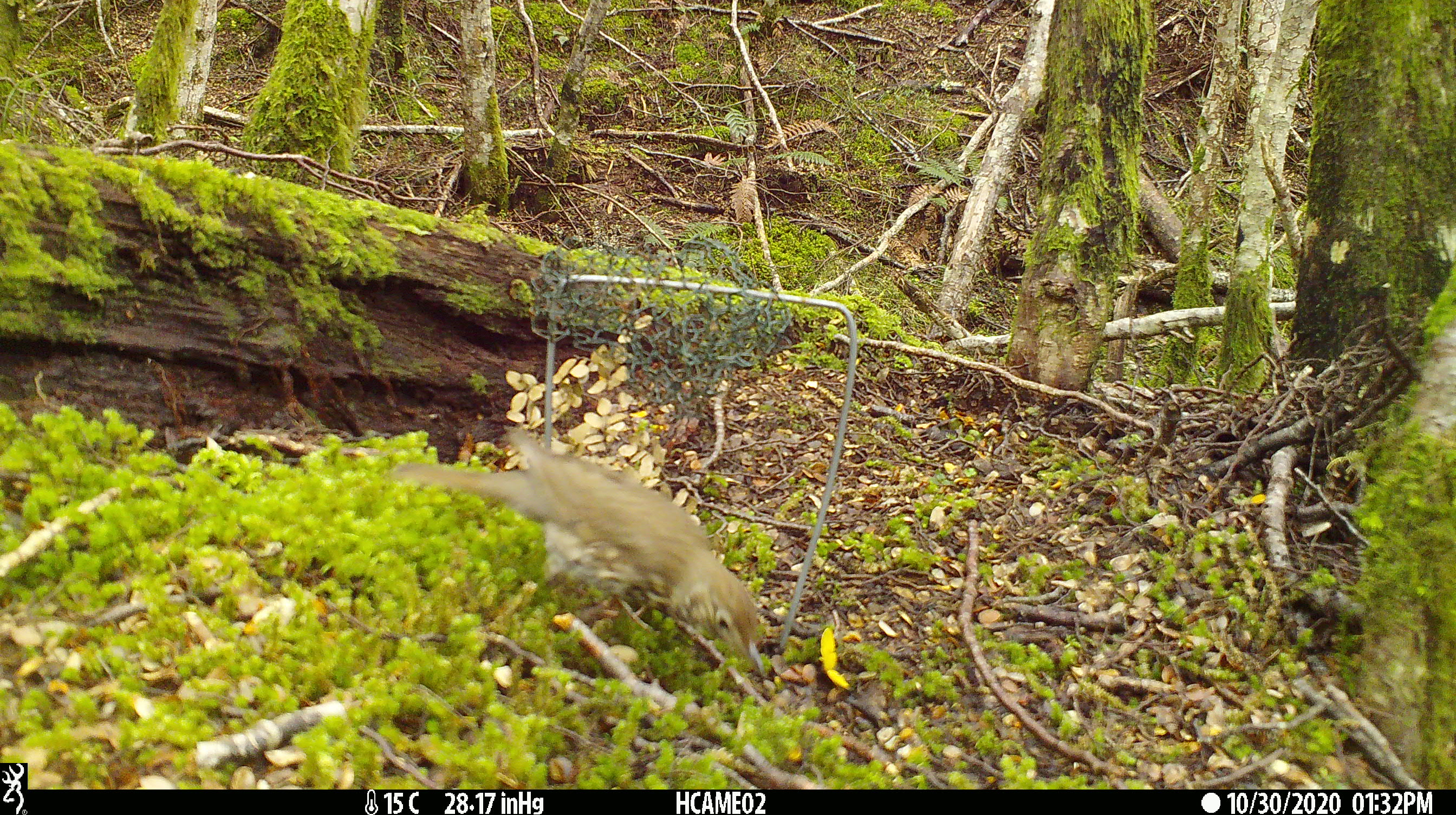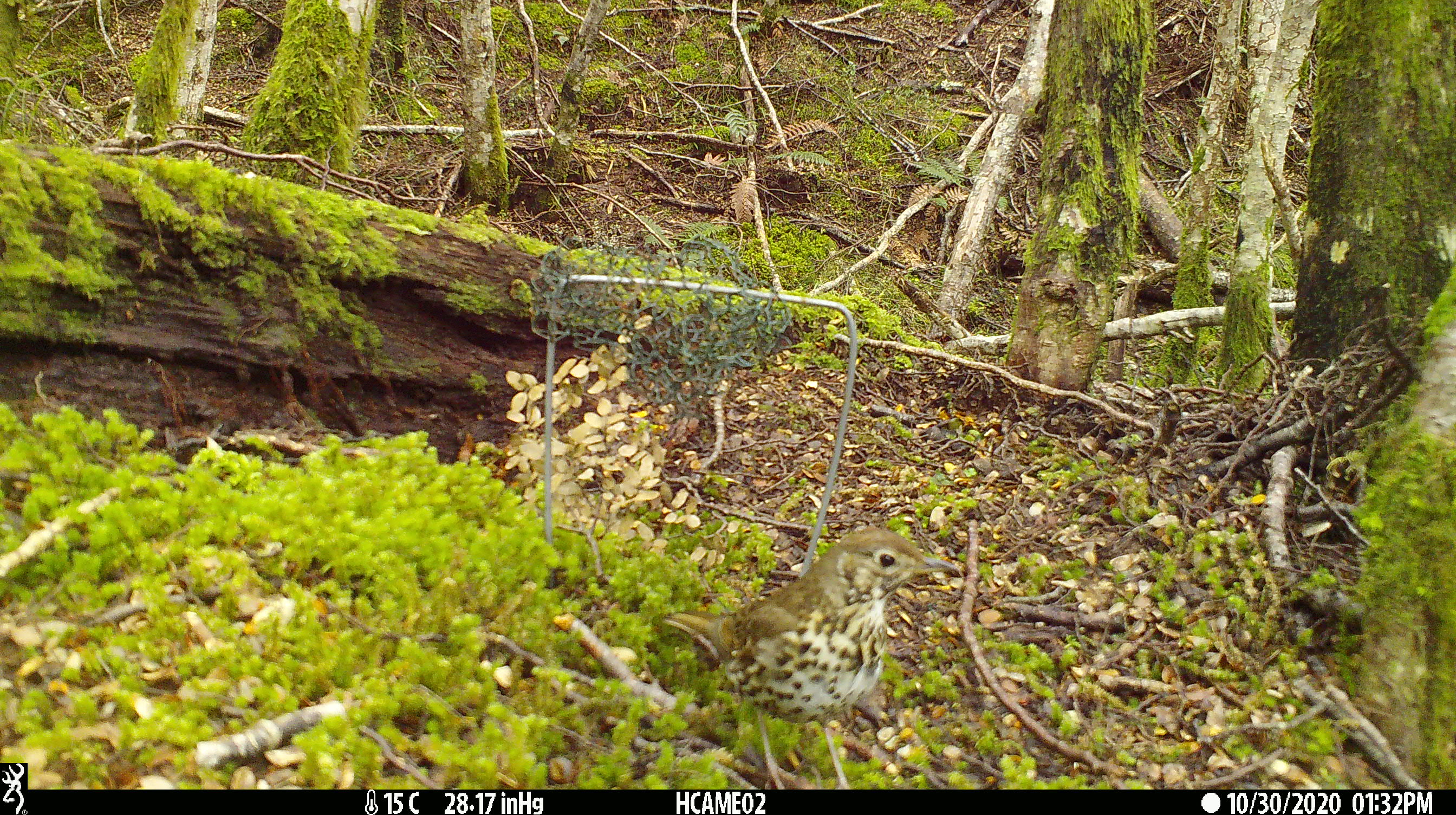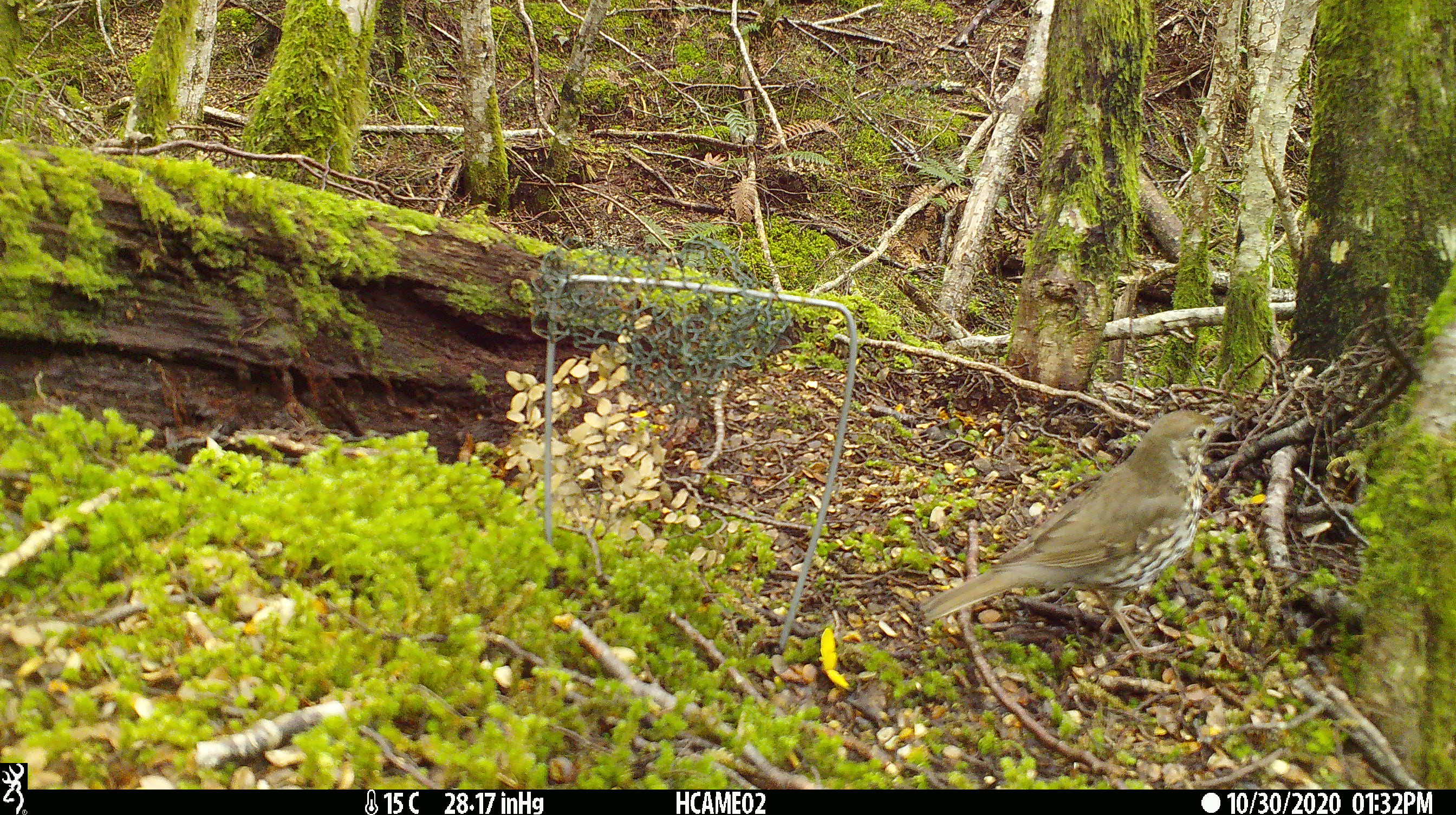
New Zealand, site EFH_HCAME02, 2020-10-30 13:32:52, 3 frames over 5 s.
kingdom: Animalia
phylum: Chordata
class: Aves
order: Passeriformes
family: Turdidae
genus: Turdus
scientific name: Turdus philomelos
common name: song thrush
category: thrush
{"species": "thrush (song thrush) (Turdus philomelos)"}